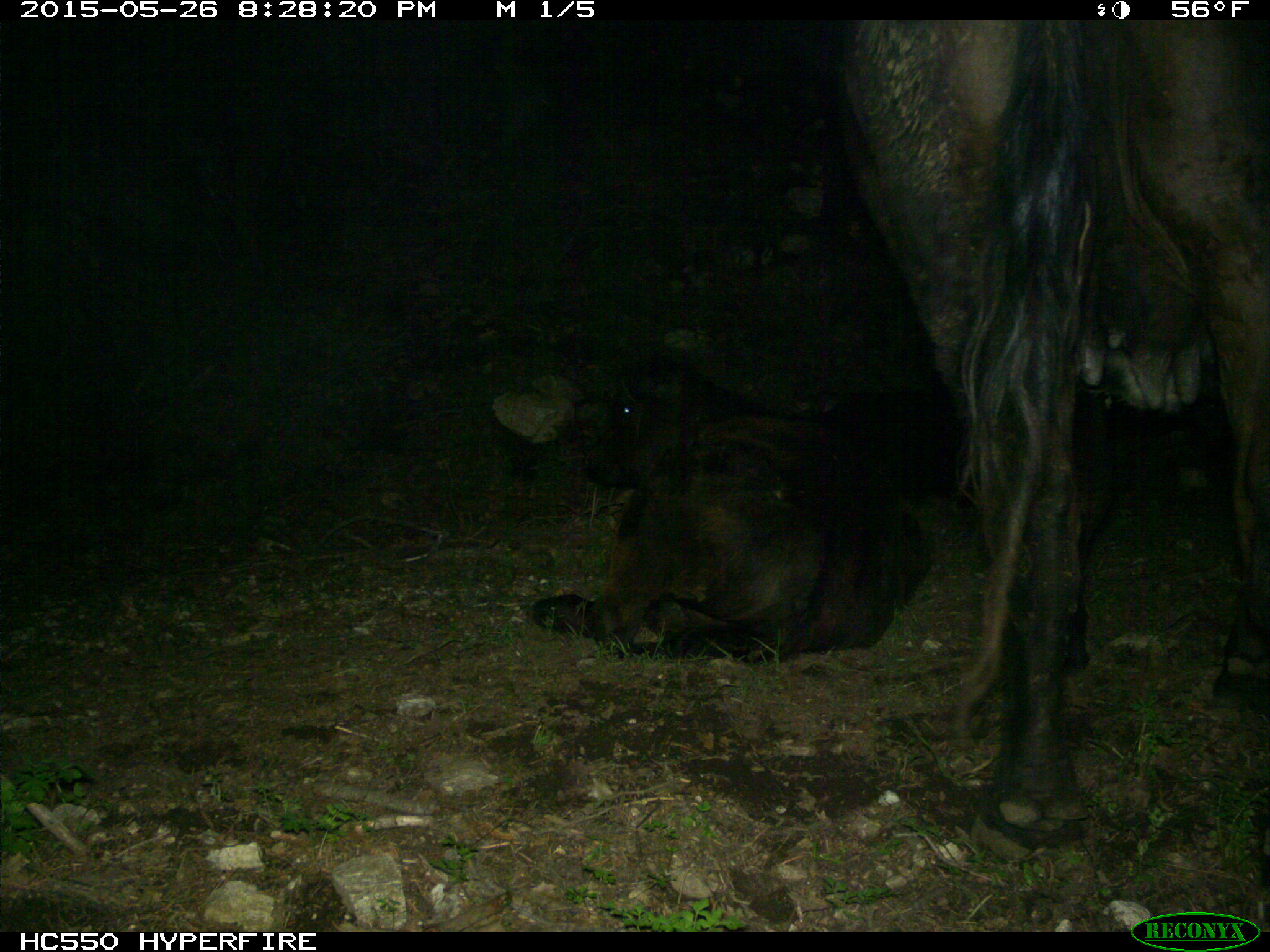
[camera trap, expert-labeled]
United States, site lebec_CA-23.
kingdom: Animalia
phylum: Chordata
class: Mammalia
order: Artiodactyla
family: Bovidae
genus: Bos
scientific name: Bos taurus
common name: domestic cow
Bos taurus (domestic cow).